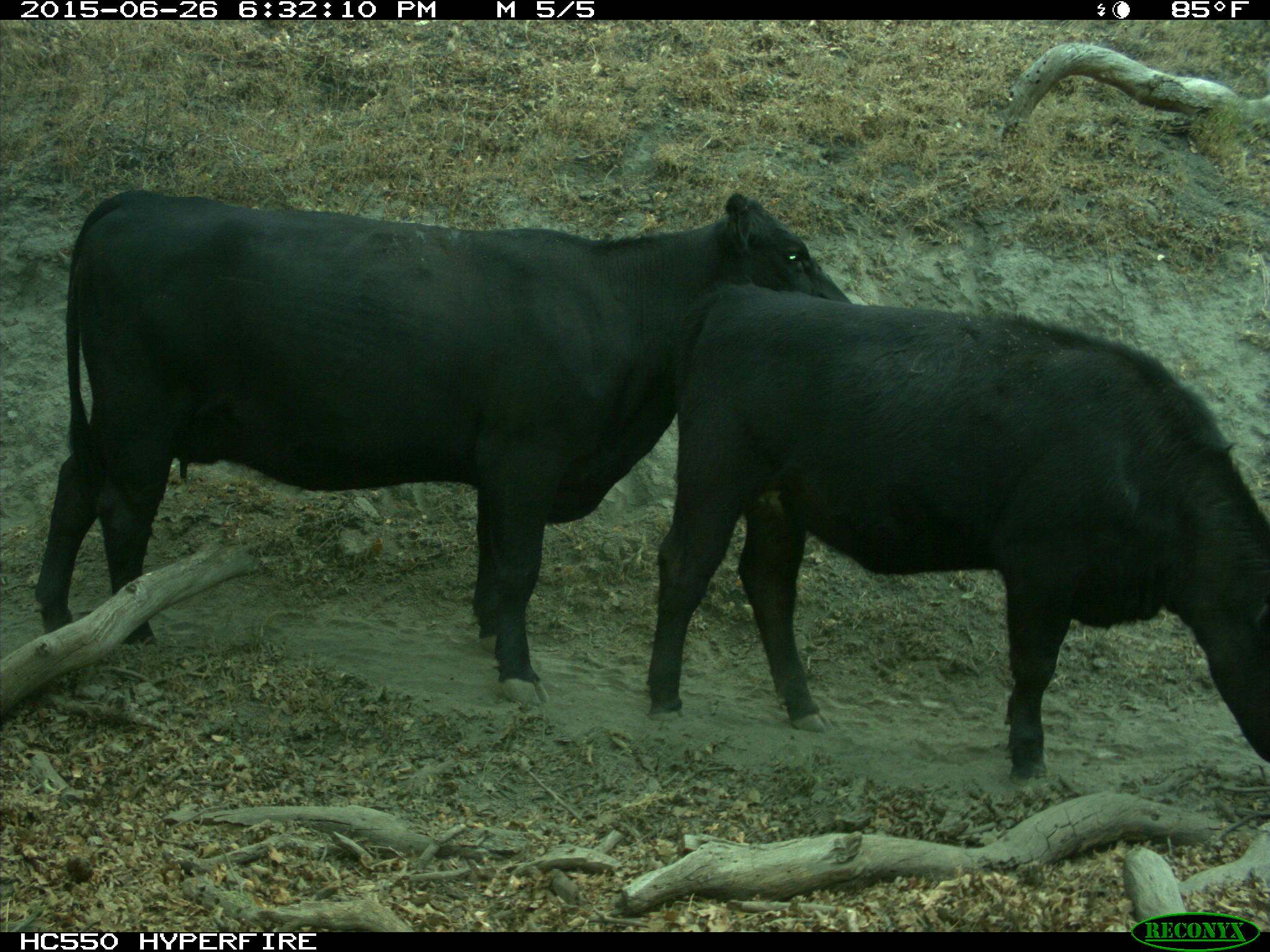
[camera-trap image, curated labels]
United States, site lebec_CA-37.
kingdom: Animalia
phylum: Chordata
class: Mammalia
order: Artiodactyla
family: Bovidae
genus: Bos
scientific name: Bos taurus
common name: domestic cow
Bos taurus (domestic cow).